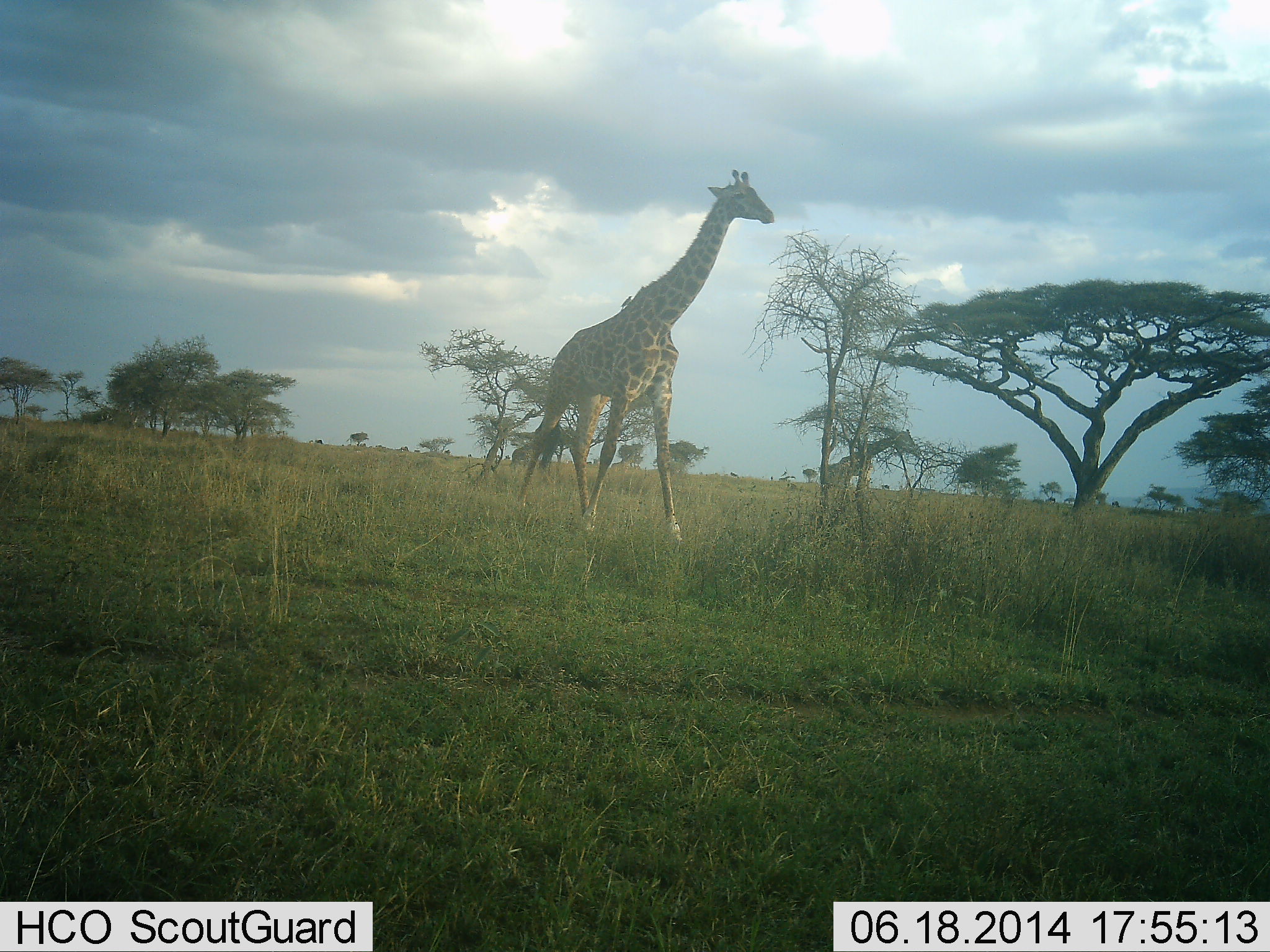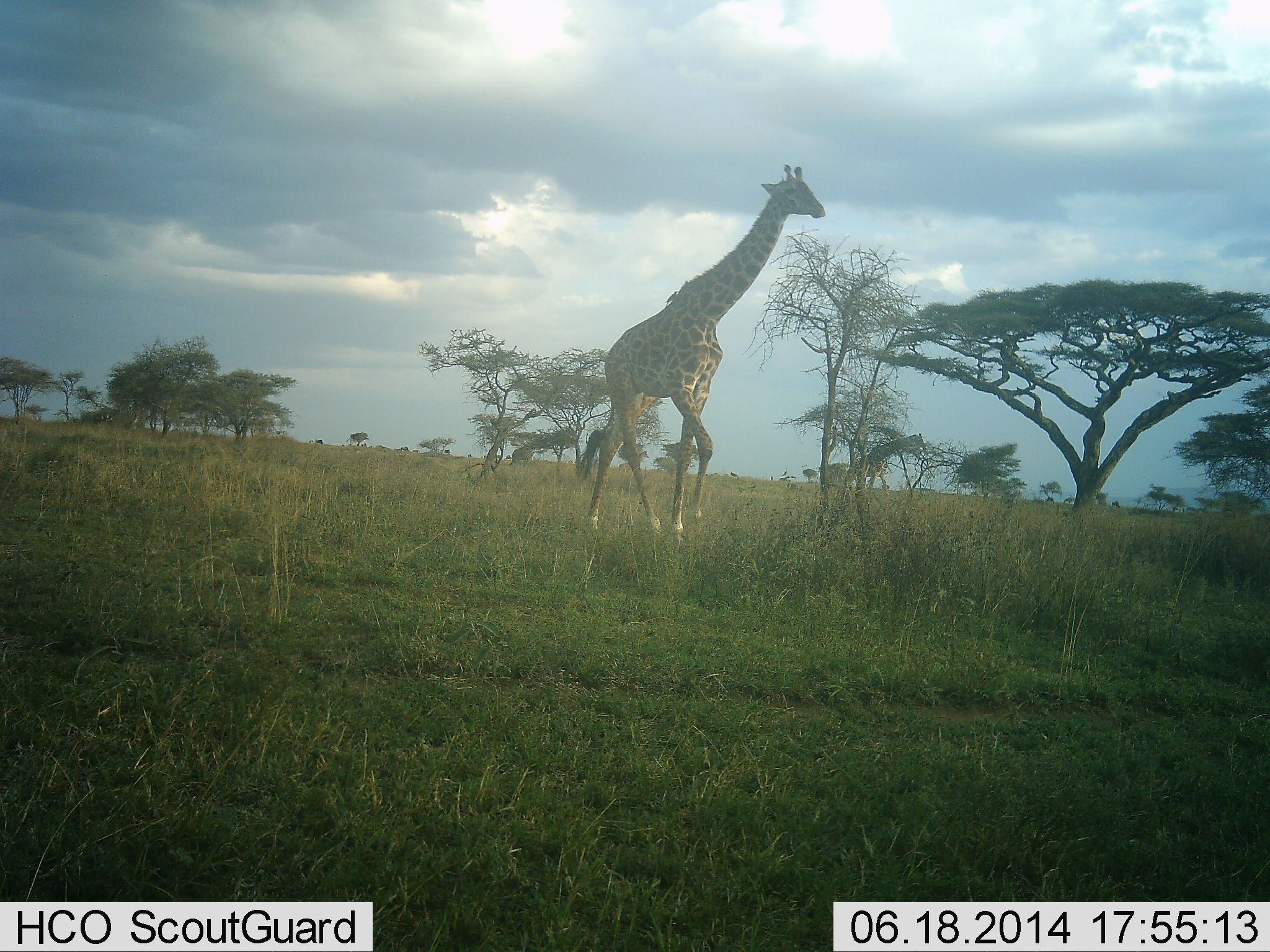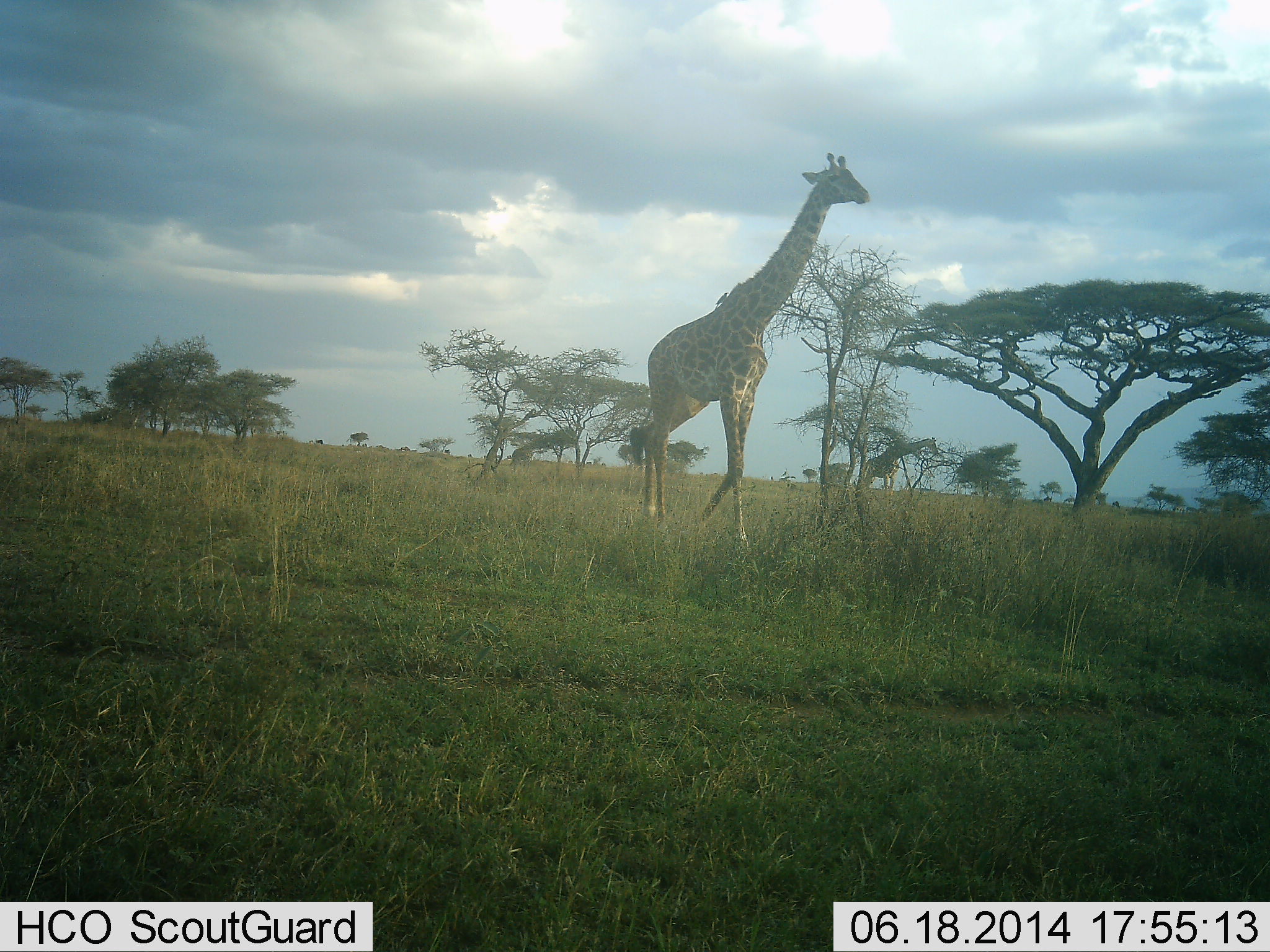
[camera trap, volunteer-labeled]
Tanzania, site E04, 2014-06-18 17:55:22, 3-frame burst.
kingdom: Animalia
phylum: Chordata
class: Mammalia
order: Artiodactyla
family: Giraffidae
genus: Giraffa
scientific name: Giraffa camelopardalis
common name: giraffe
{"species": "giraffe (Giraffa camelopardalis)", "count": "2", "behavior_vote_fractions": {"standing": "0%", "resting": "0%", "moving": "100%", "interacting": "0%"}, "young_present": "0%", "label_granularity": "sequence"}